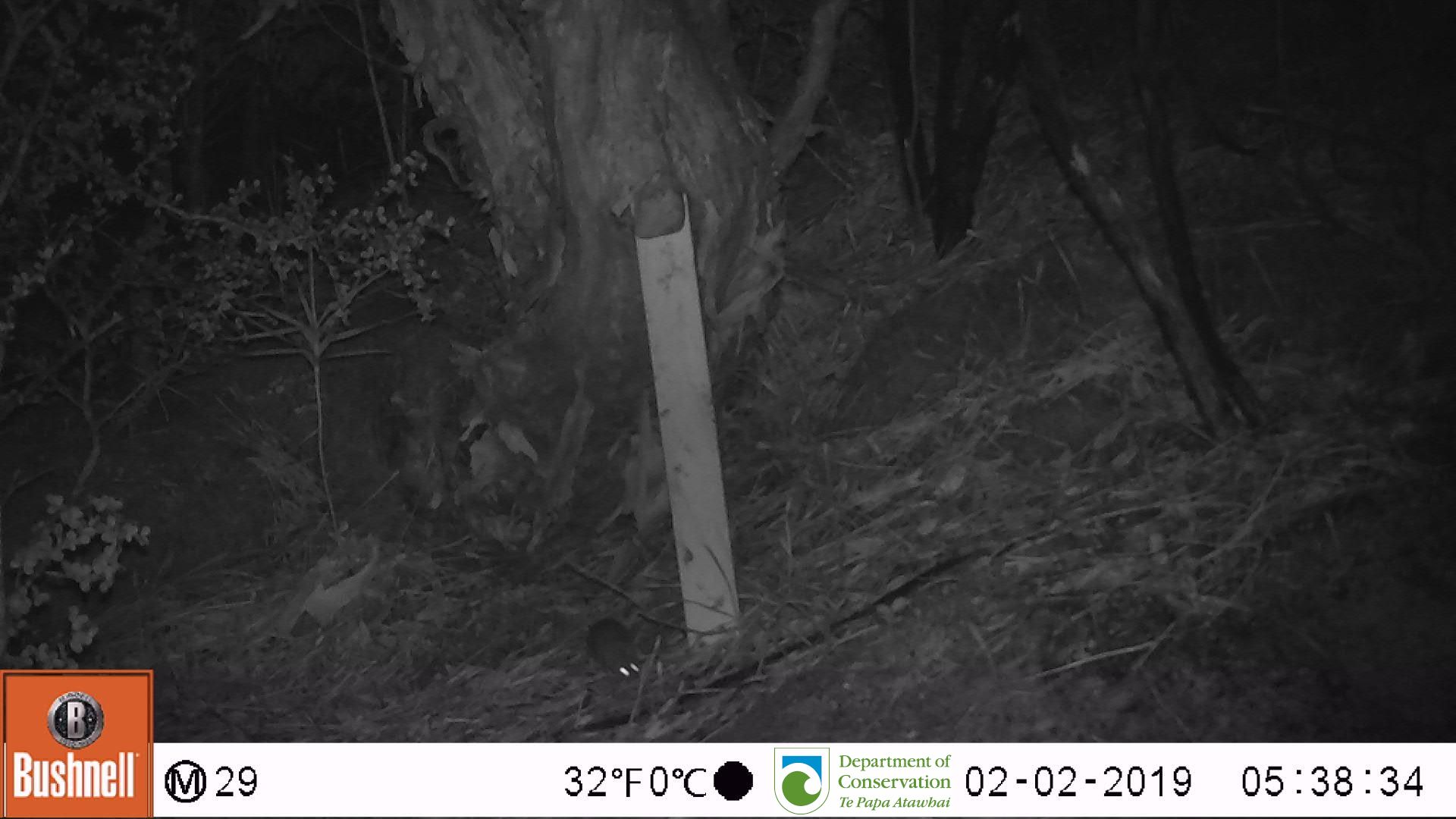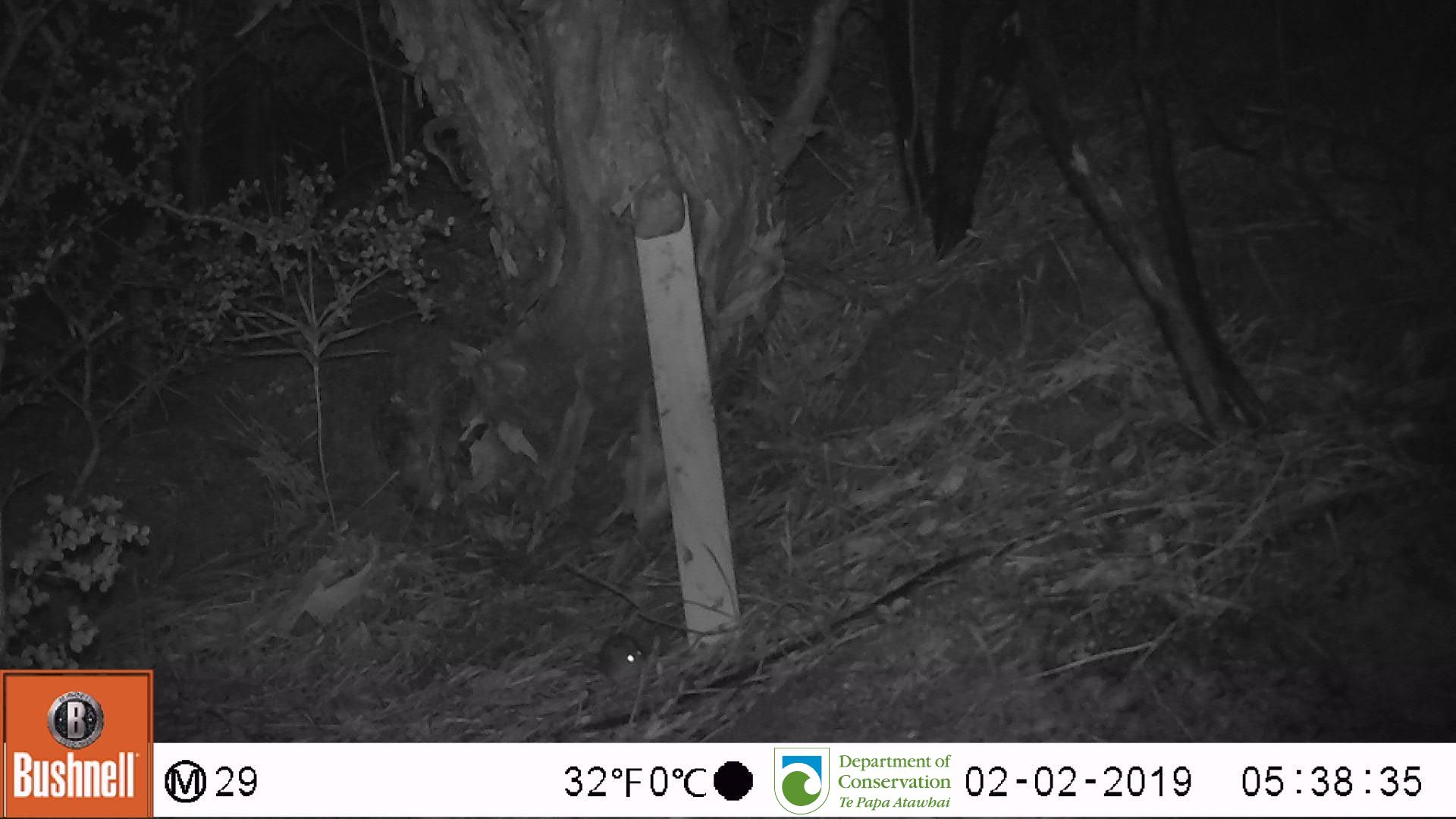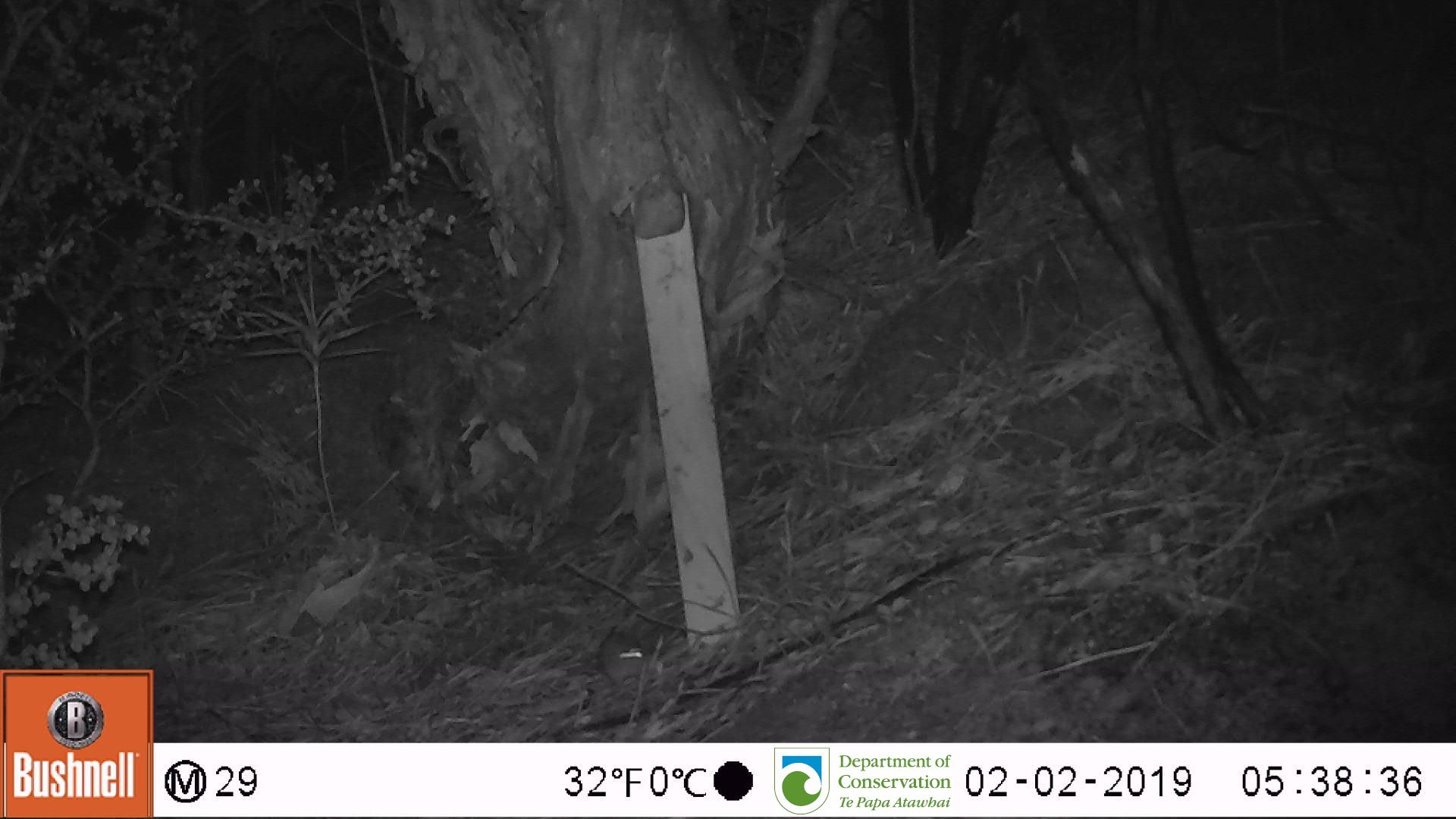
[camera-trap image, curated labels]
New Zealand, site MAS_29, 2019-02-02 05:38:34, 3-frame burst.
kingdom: Animalia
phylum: Chordata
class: Mammalia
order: Rodentia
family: Muridae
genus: Mus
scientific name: Mus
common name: mouse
Mouse (Mus).